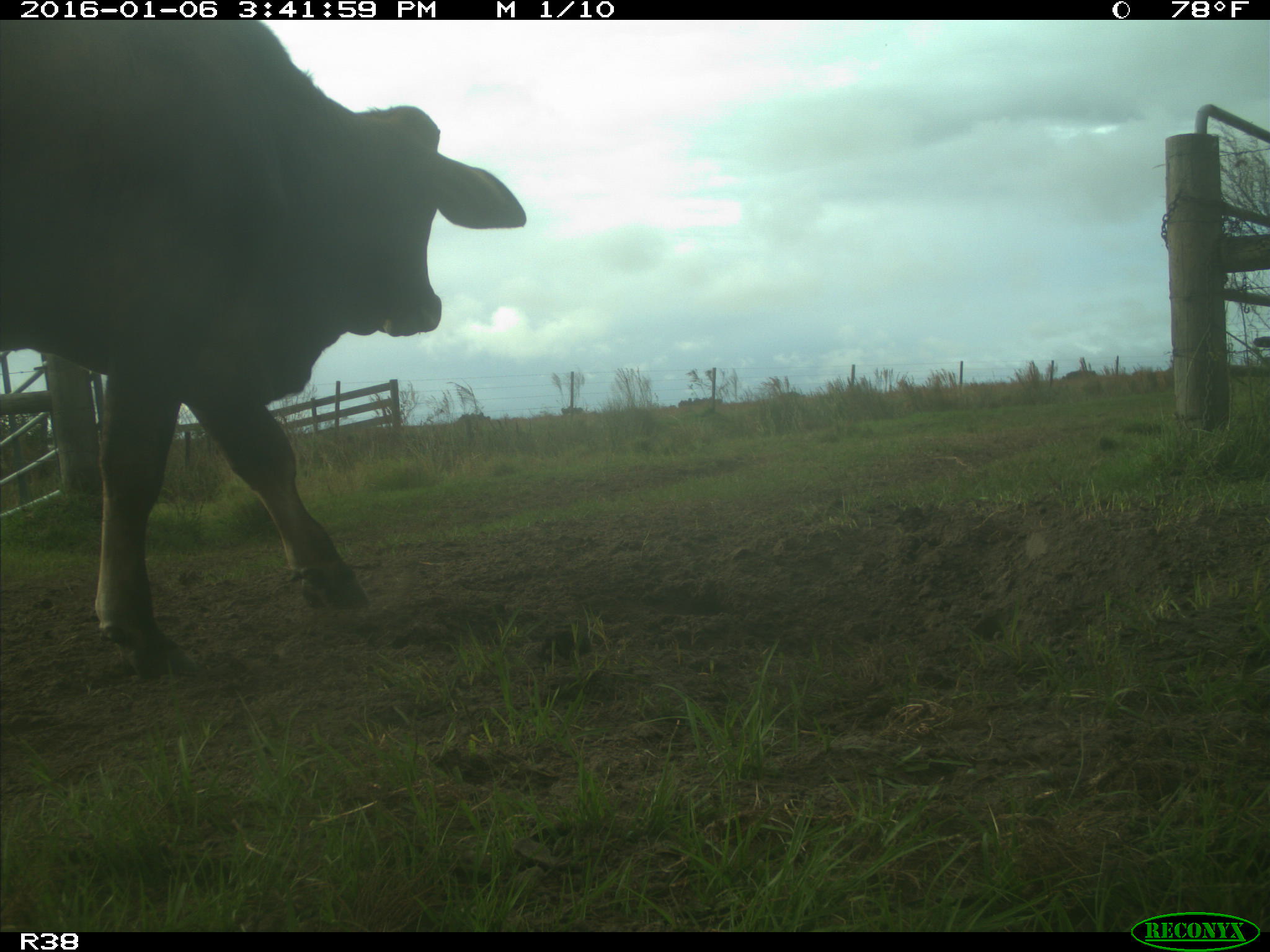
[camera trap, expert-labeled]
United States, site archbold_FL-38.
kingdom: Animalia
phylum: Chordata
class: Mammalia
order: Artiodactyla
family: Bovidae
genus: Bos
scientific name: Bos taurus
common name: domestic cow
Bos taurus (domestic cow).